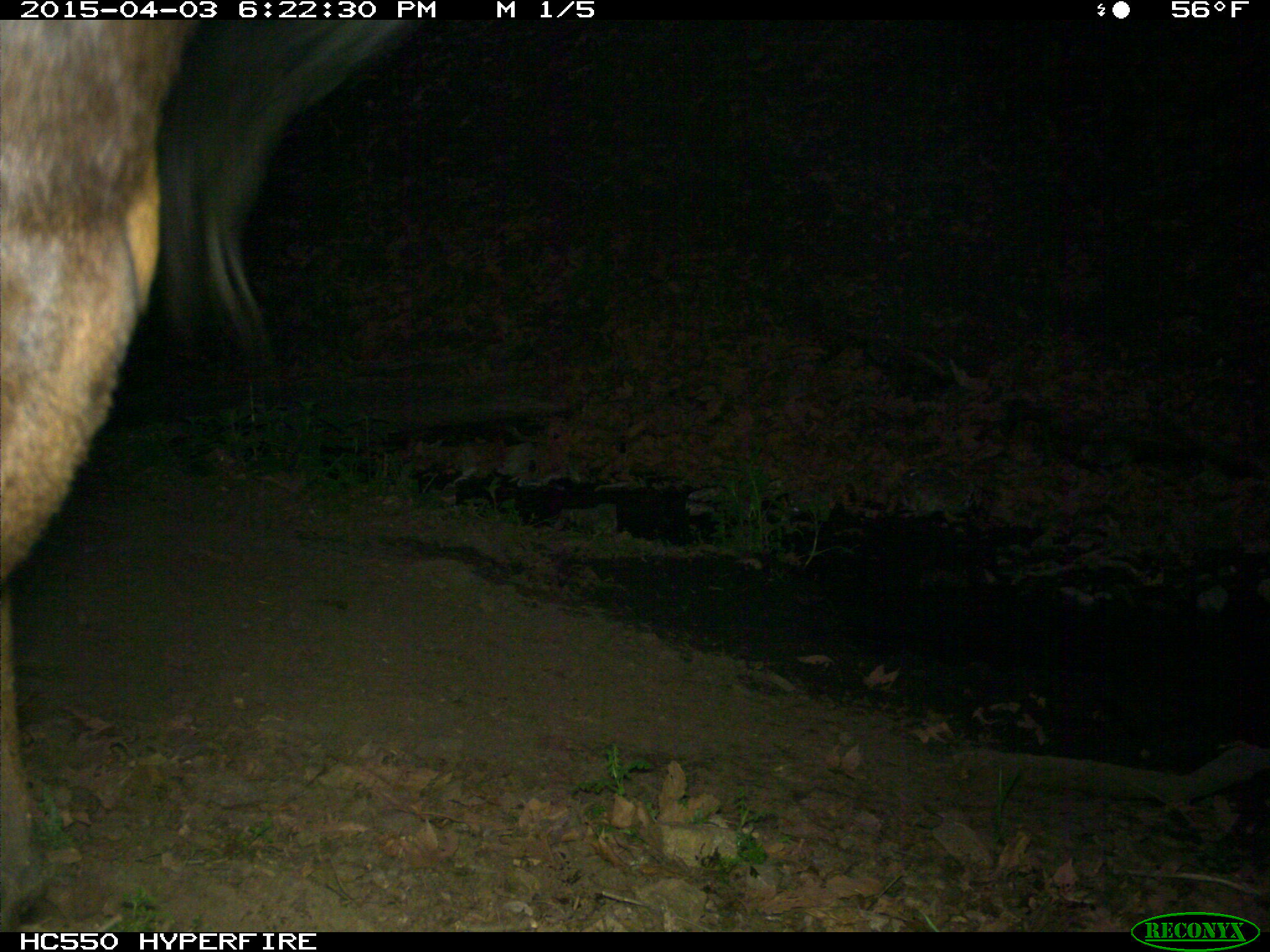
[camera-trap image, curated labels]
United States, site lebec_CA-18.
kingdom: Animalia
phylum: Chordata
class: Mammalia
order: Artiodactyla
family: Bovidae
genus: Bos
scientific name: Bos taurus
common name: domestic cow